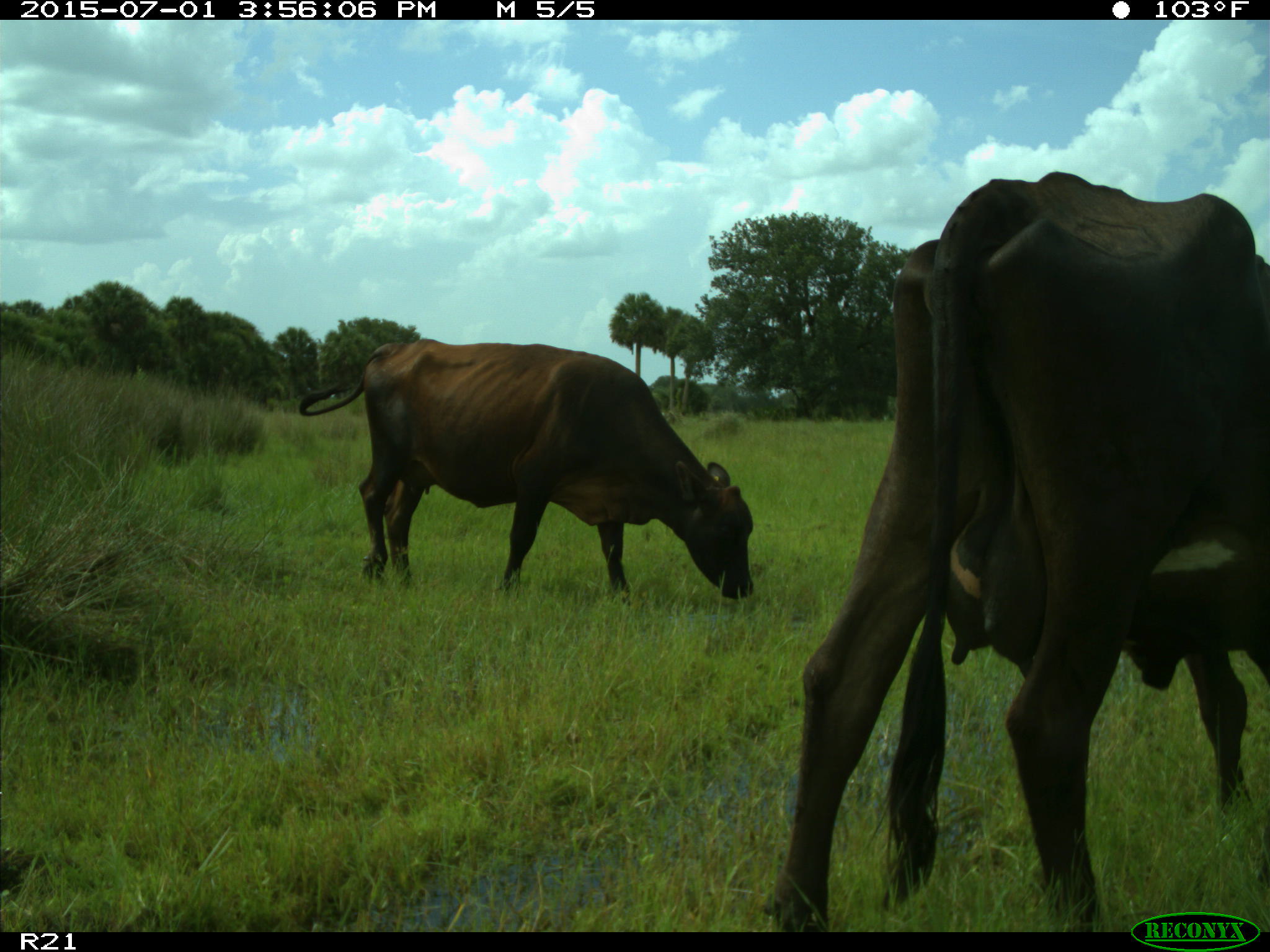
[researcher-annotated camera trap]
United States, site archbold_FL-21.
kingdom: Animalia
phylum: Chordata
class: Mammalia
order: Artiodactyla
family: Bovidae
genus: Bos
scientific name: Bos taurus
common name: domestic cow